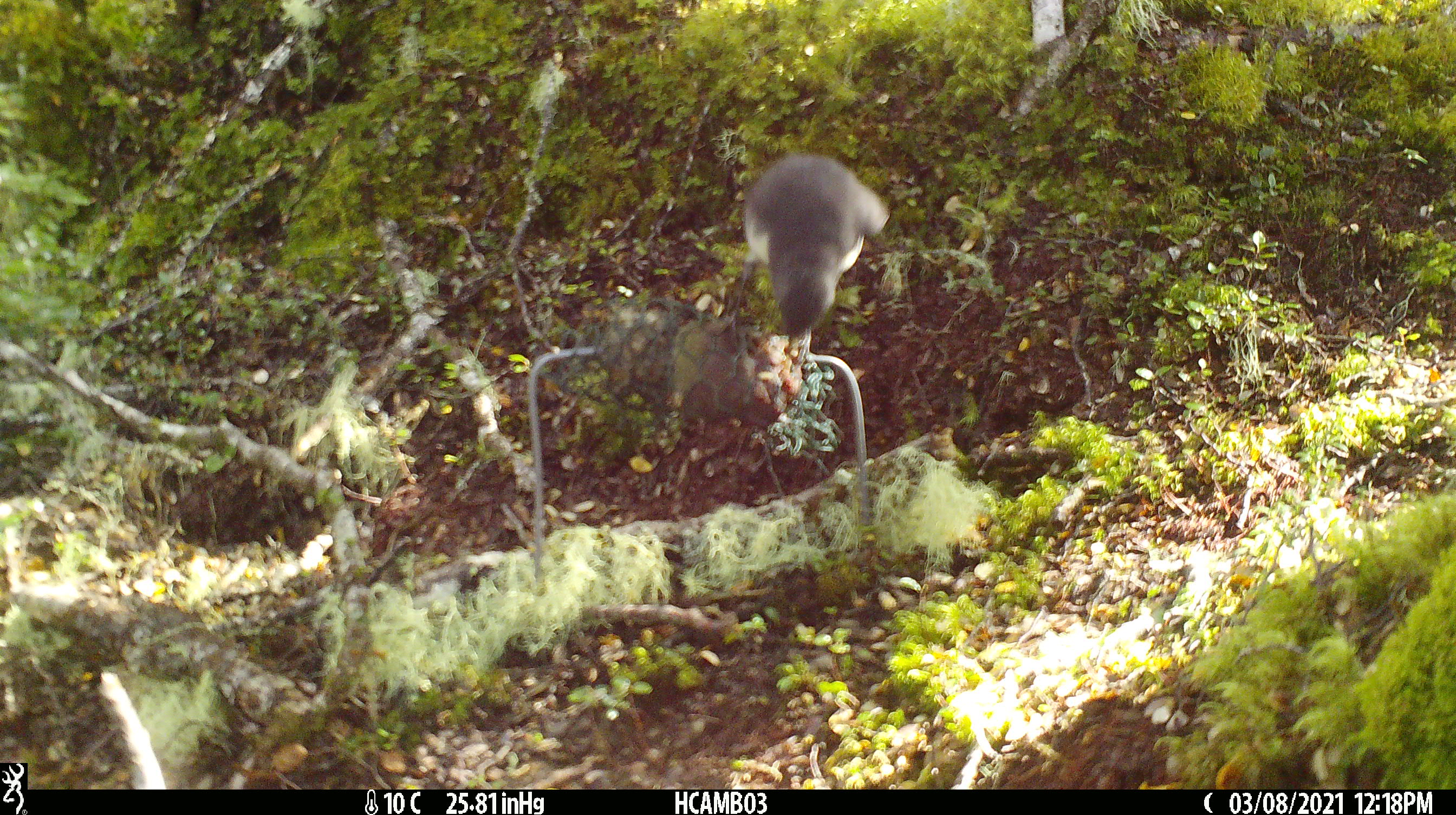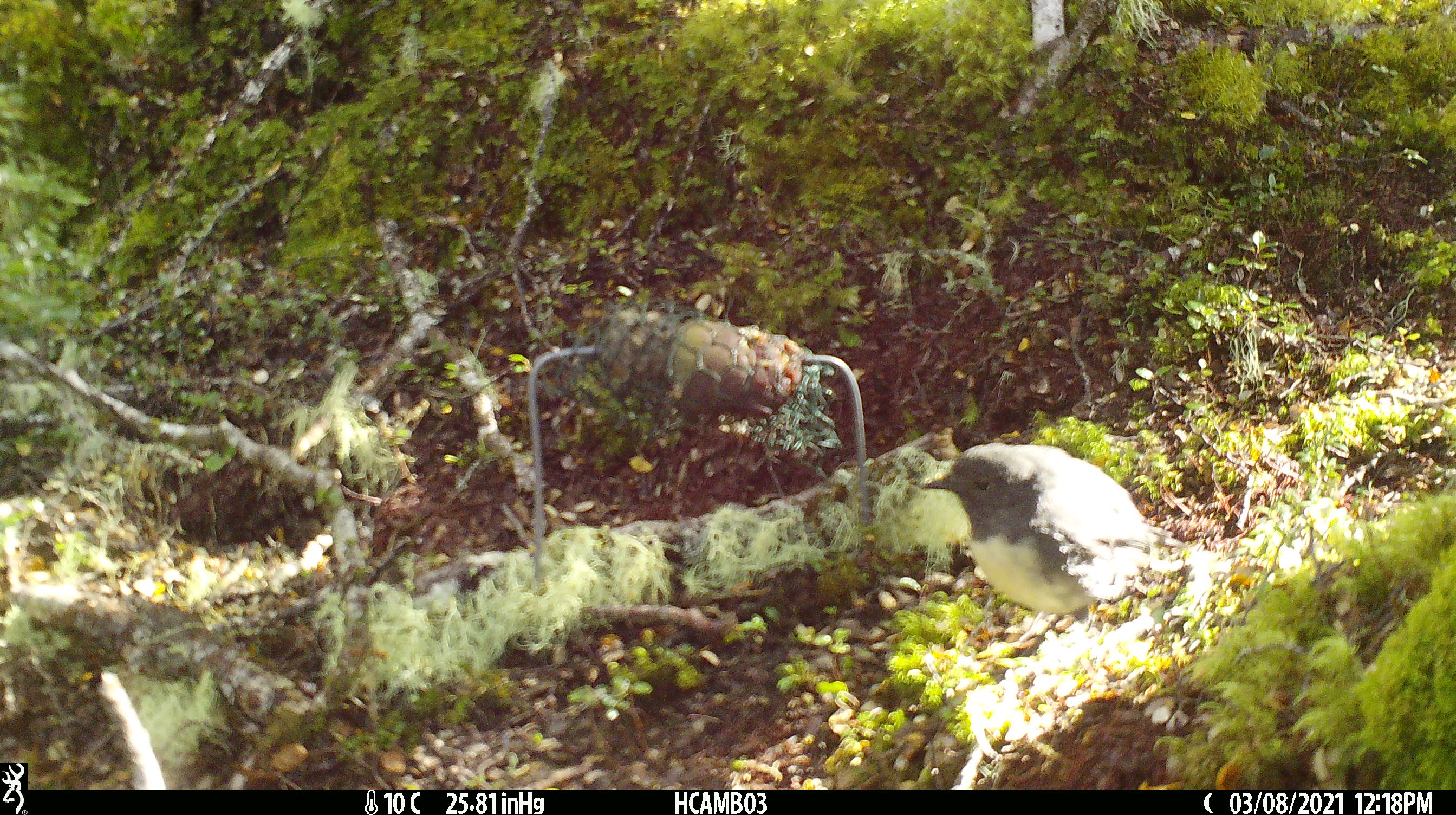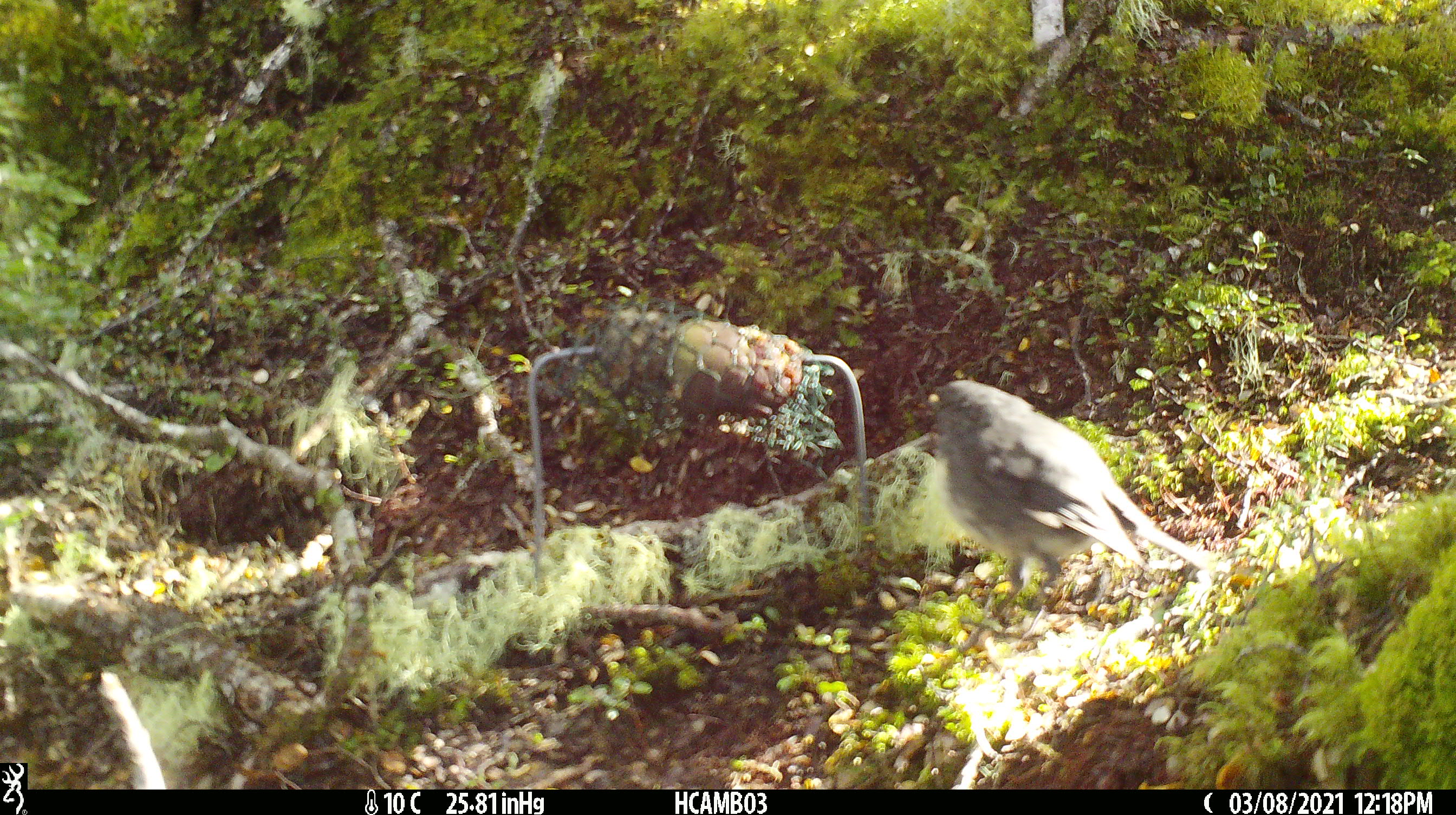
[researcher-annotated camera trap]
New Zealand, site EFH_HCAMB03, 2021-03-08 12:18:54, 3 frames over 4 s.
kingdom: Animalia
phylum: Chordata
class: Aves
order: Passeriformes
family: Petroicidae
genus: Petroica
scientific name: Petroica australis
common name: new zealand robin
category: robin